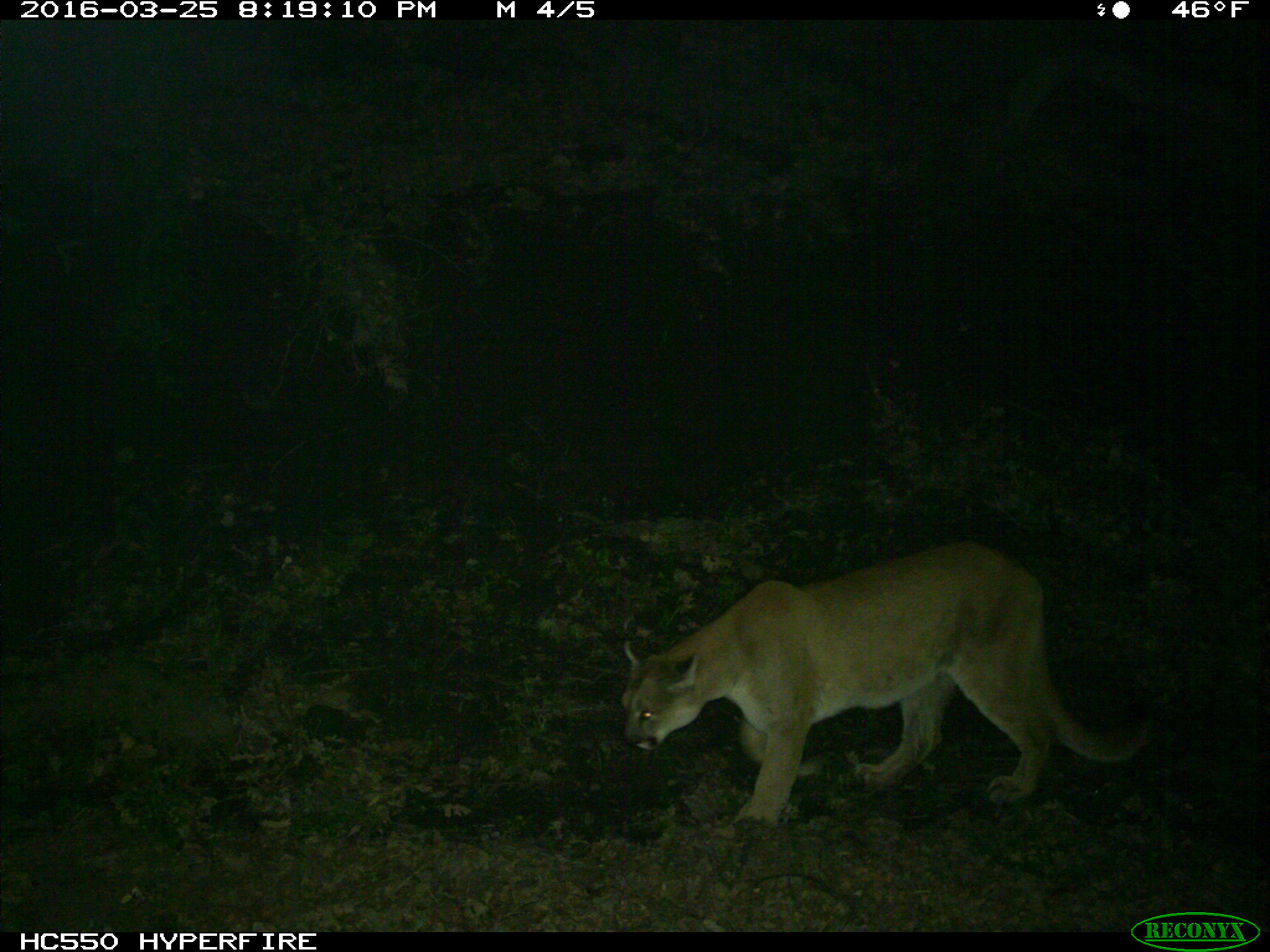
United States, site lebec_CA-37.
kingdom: Animalia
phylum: Chordata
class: Mammalia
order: Carnivora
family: Felidae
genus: Puma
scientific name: Puma concolor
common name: mountain lion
Puma concolor (mountain lion).